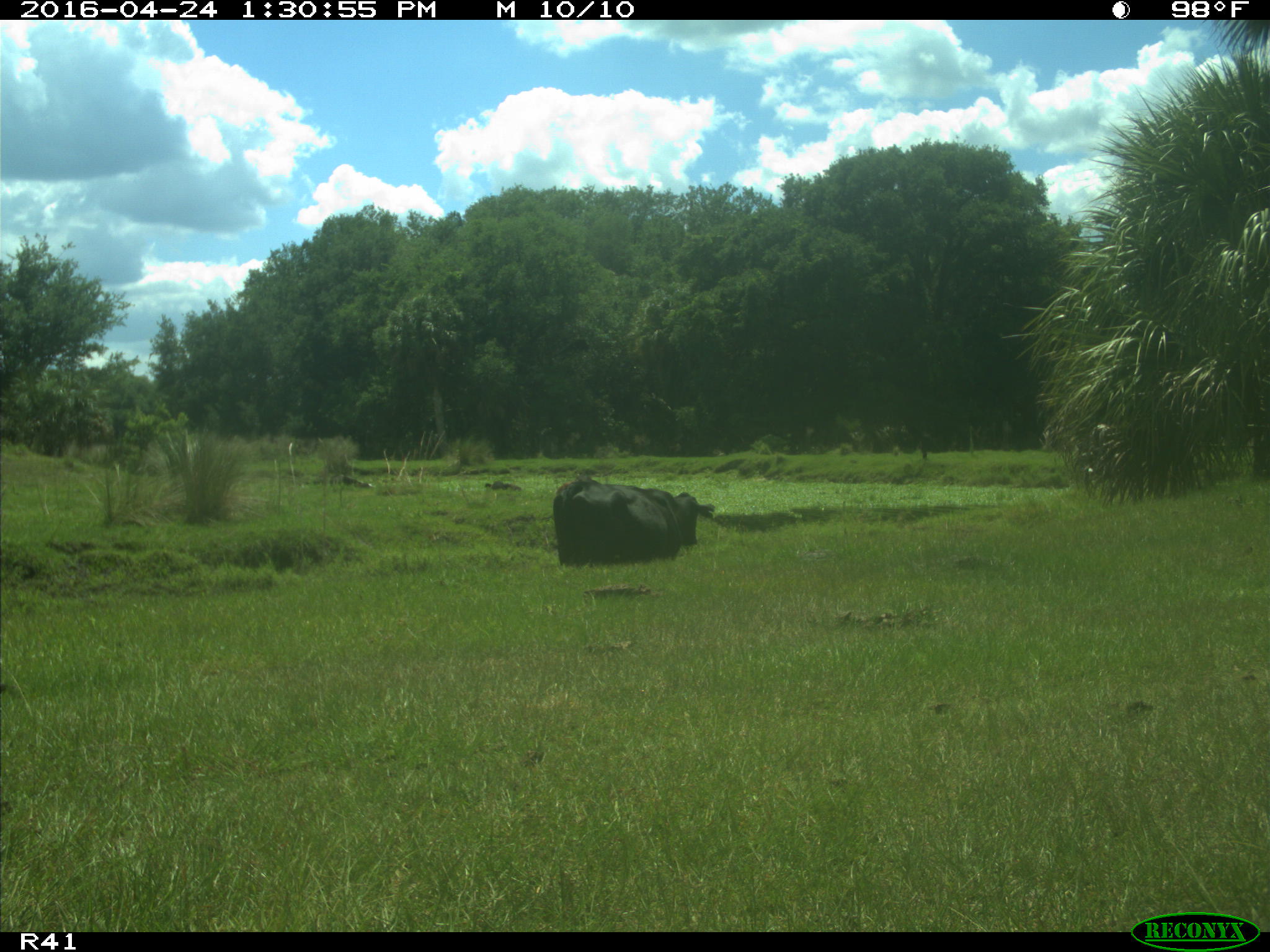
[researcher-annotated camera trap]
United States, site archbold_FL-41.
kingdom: Animalia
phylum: Chordata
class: Mammalia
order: Artiodactyla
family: Bovidae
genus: Bos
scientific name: Bos taurus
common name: domestic cow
Bos taurus (domestic cow).